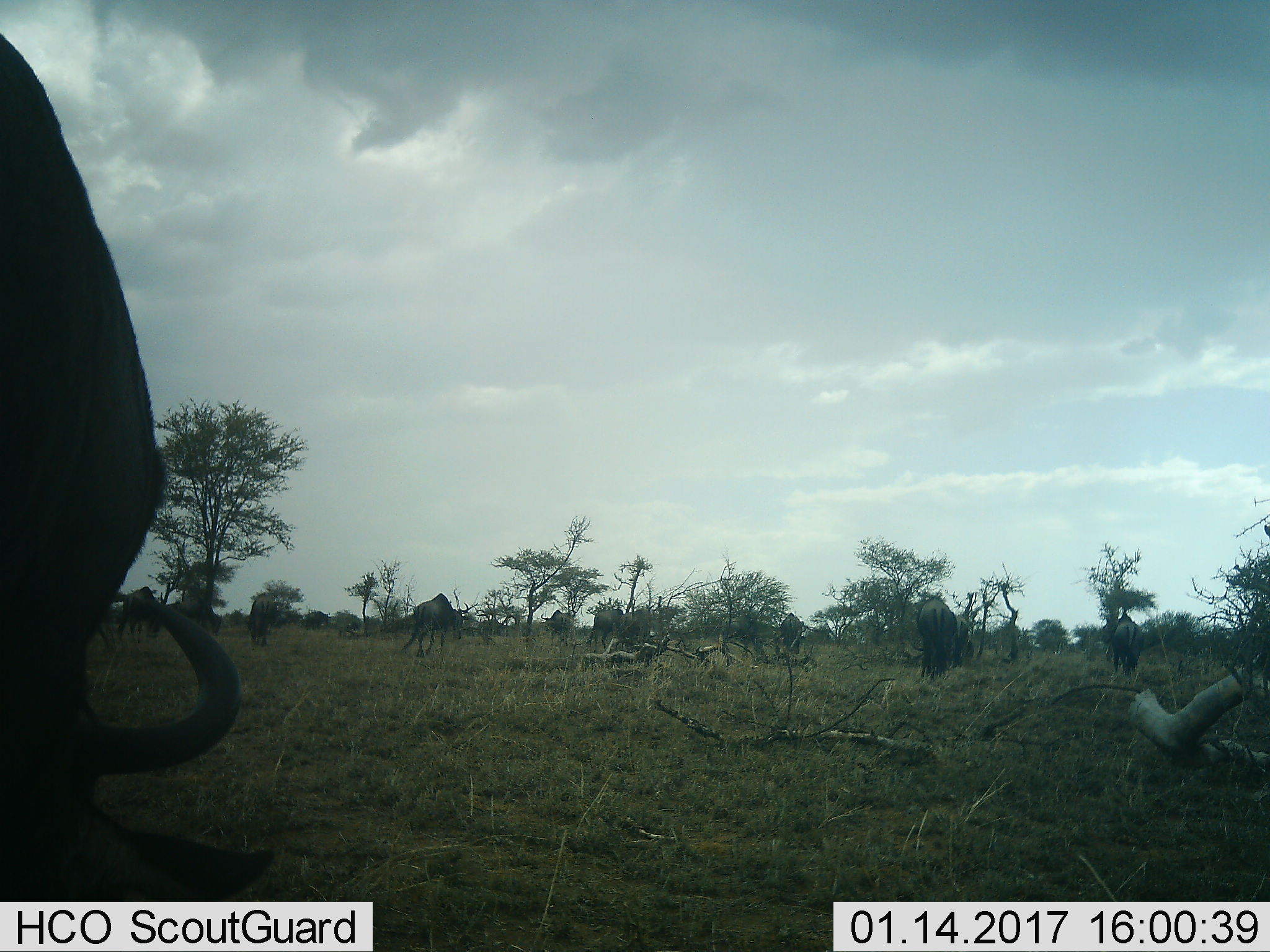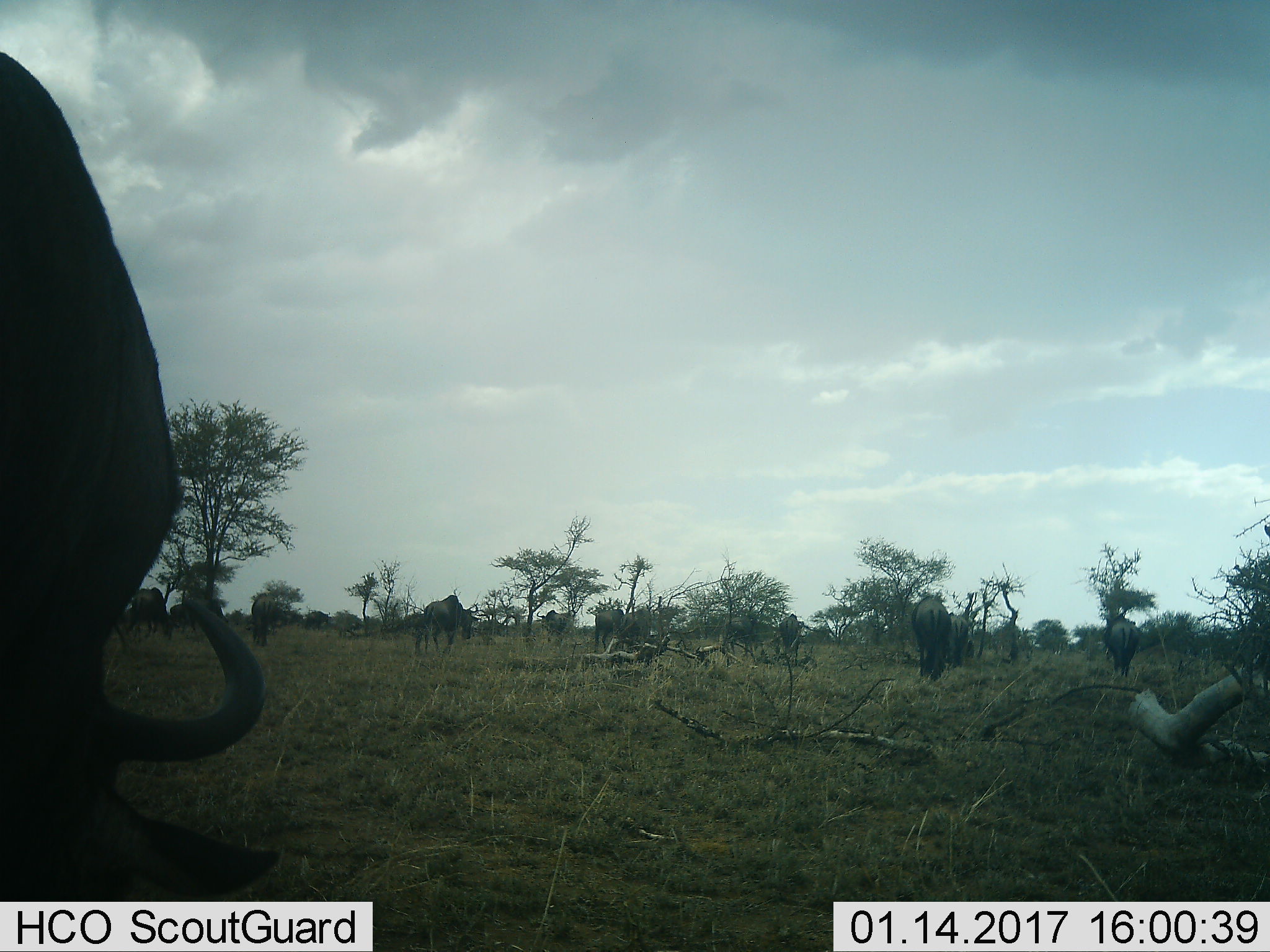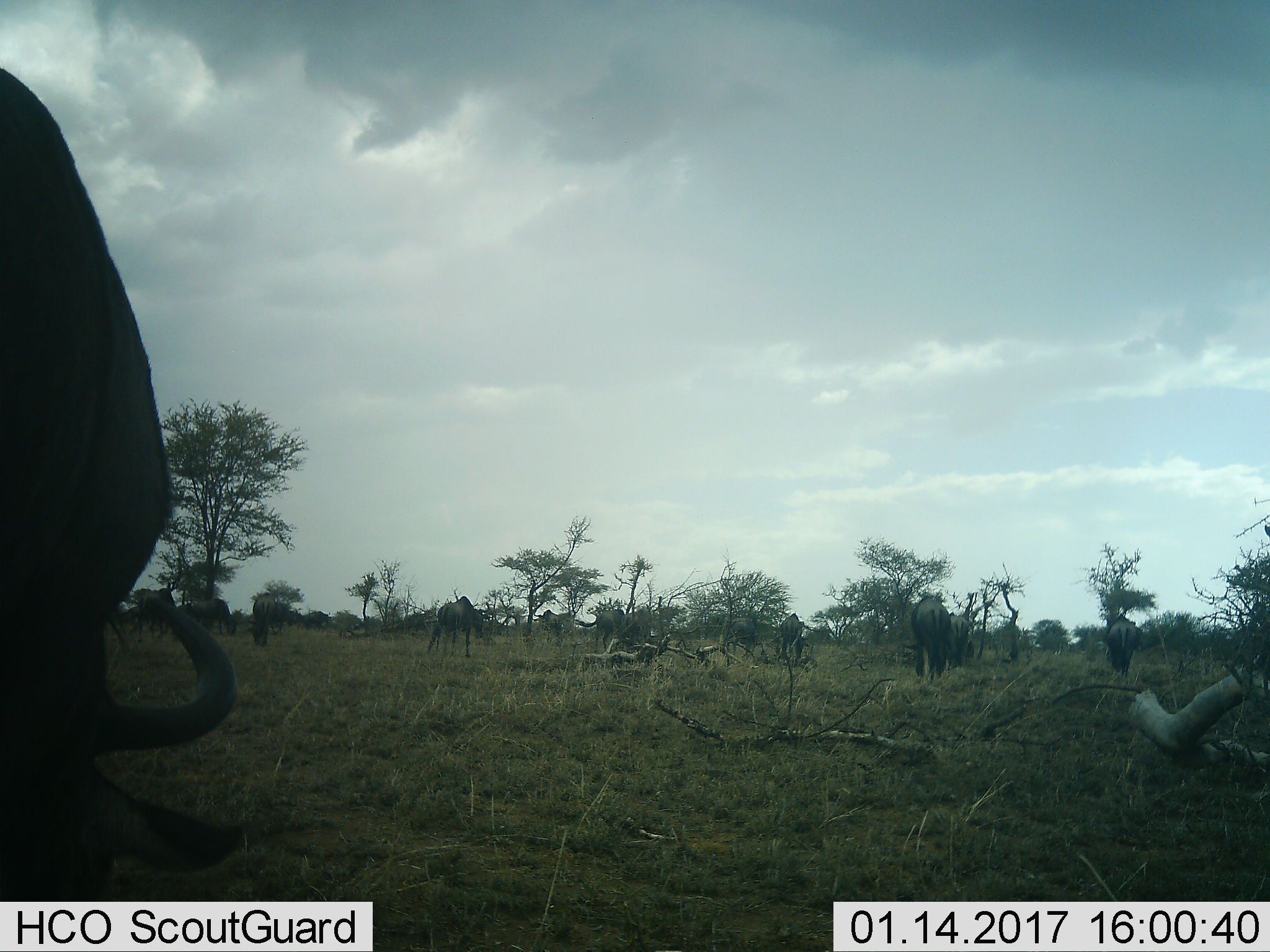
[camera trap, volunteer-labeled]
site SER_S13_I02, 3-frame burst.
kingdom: Animalia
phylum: Chordata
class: Mammalia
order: Artiodactyla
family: Bovidae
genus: Connochaetes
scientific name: Connochaetes taurinus taurinus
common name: blue wildebeest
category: wildebeestblue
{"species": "wildebeestblue (blue wildebeest) (Connochaetes taurinus taurinus)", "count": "11-50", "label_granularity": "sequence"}